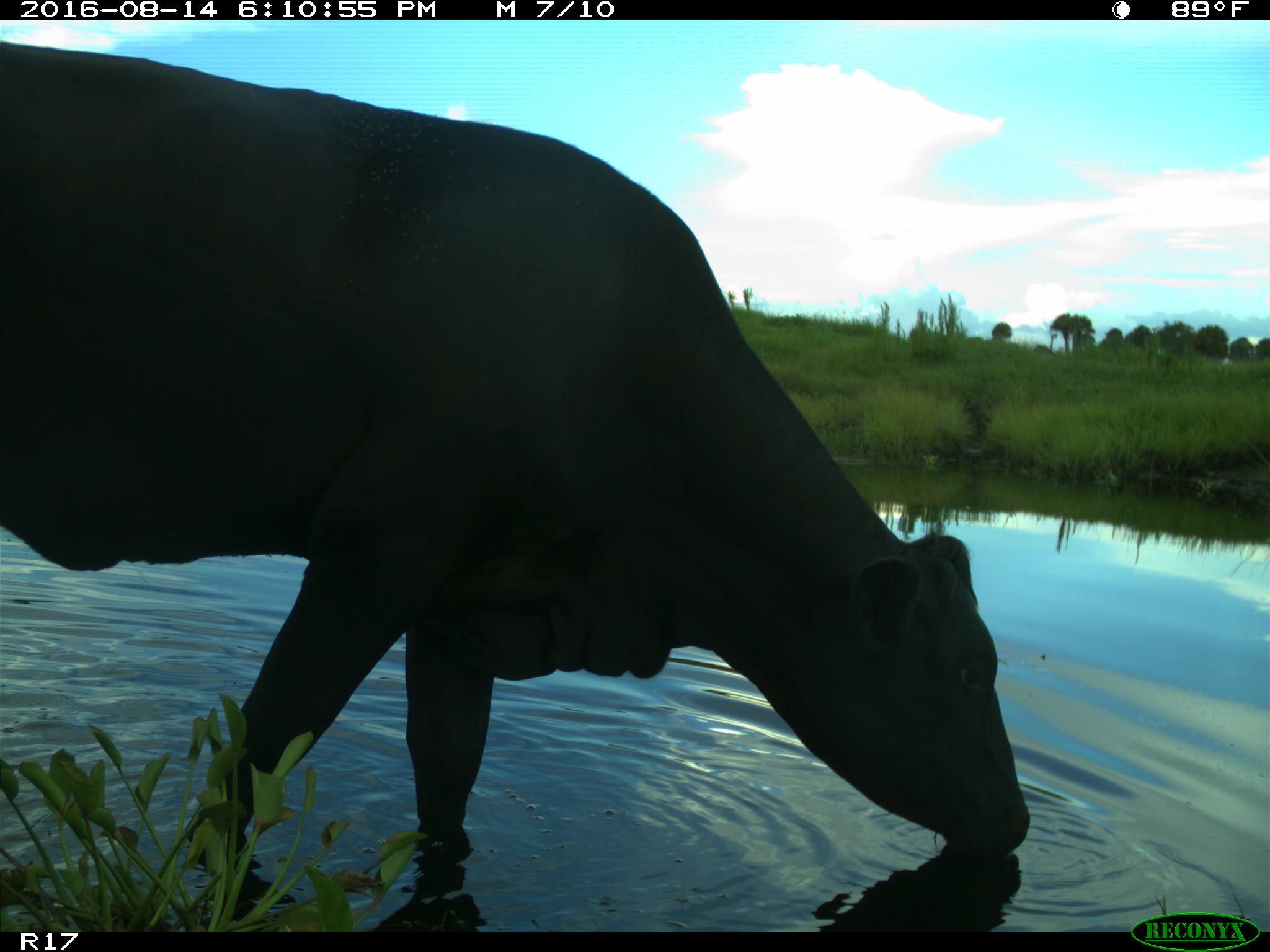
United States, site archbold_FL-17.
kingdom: Animalia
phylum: Chordata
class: Mammalia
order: Artiodactyla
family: Bovidae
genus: Bos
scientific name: Bos taurus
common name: domestic cow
Bos taurus (domestic cow).